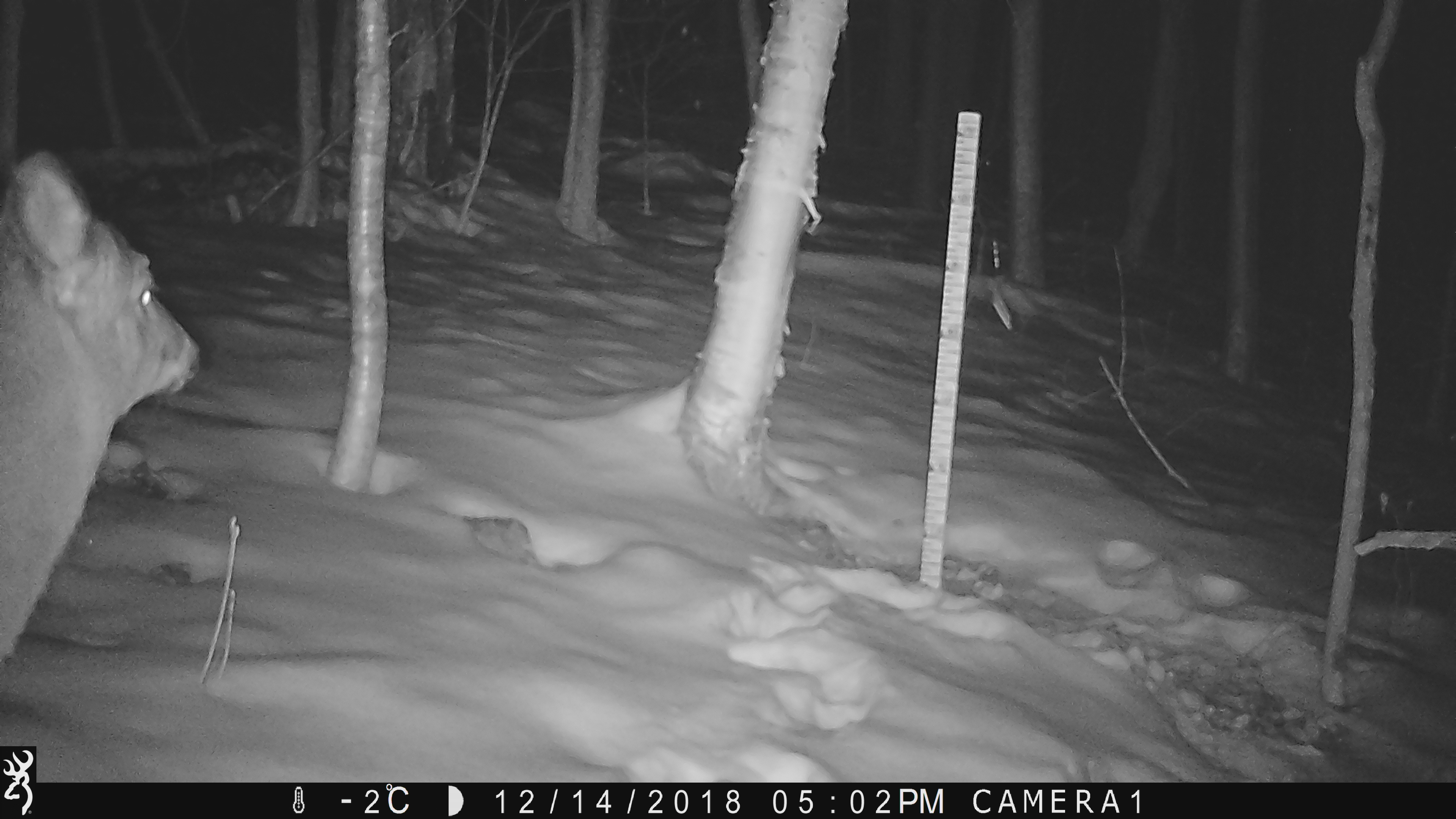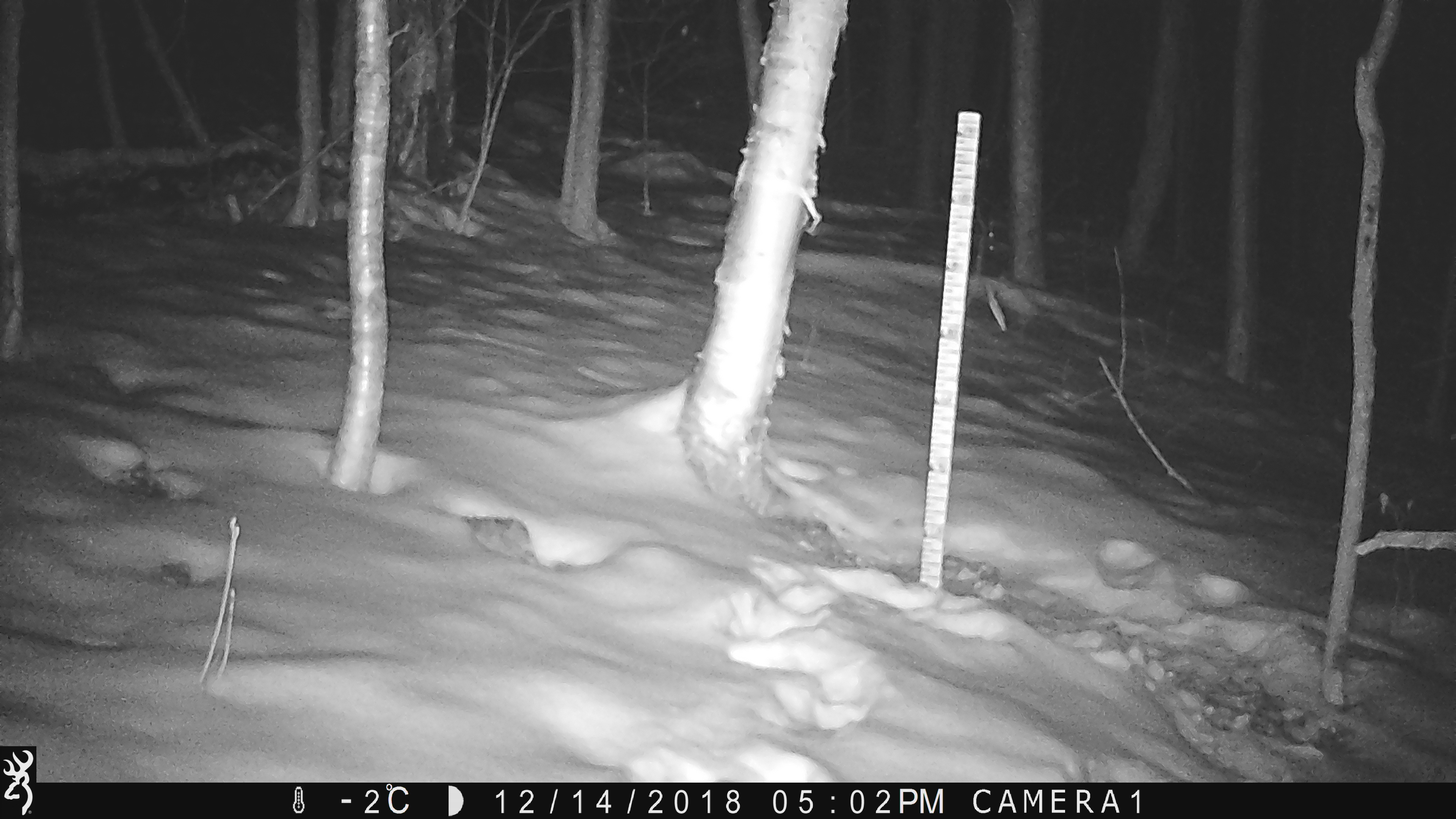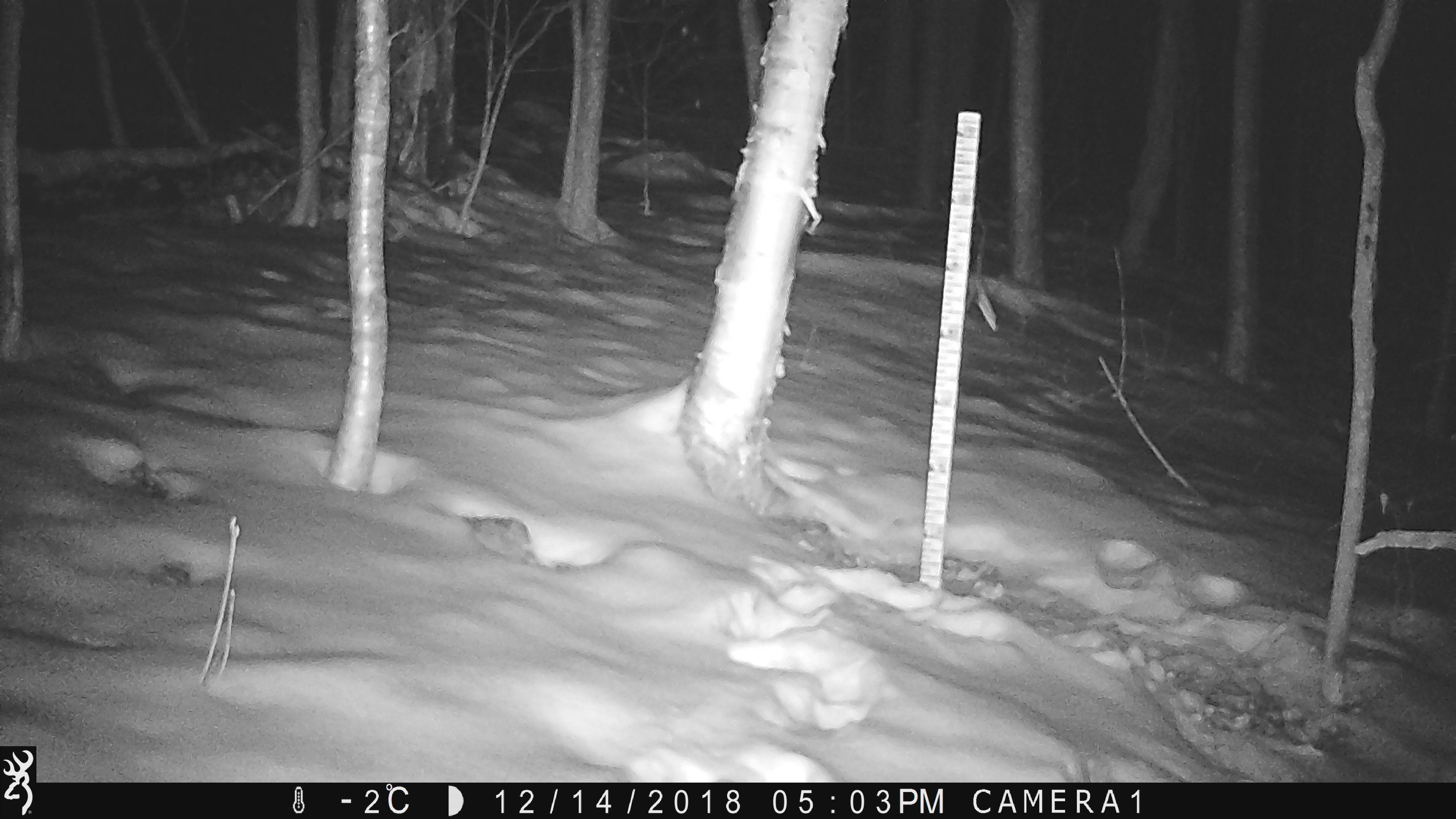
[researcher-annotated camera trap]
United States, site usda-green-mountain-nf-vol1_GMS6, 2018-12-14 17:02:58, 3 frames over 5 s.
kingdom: Animalia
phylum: Chordata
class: Mammalia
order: Artiodactyla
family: Cervidae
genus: Odocoileus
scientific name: Odocoileus virginianus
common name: white-tailed deer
White-tailed deer (Odocoileus virginianus).